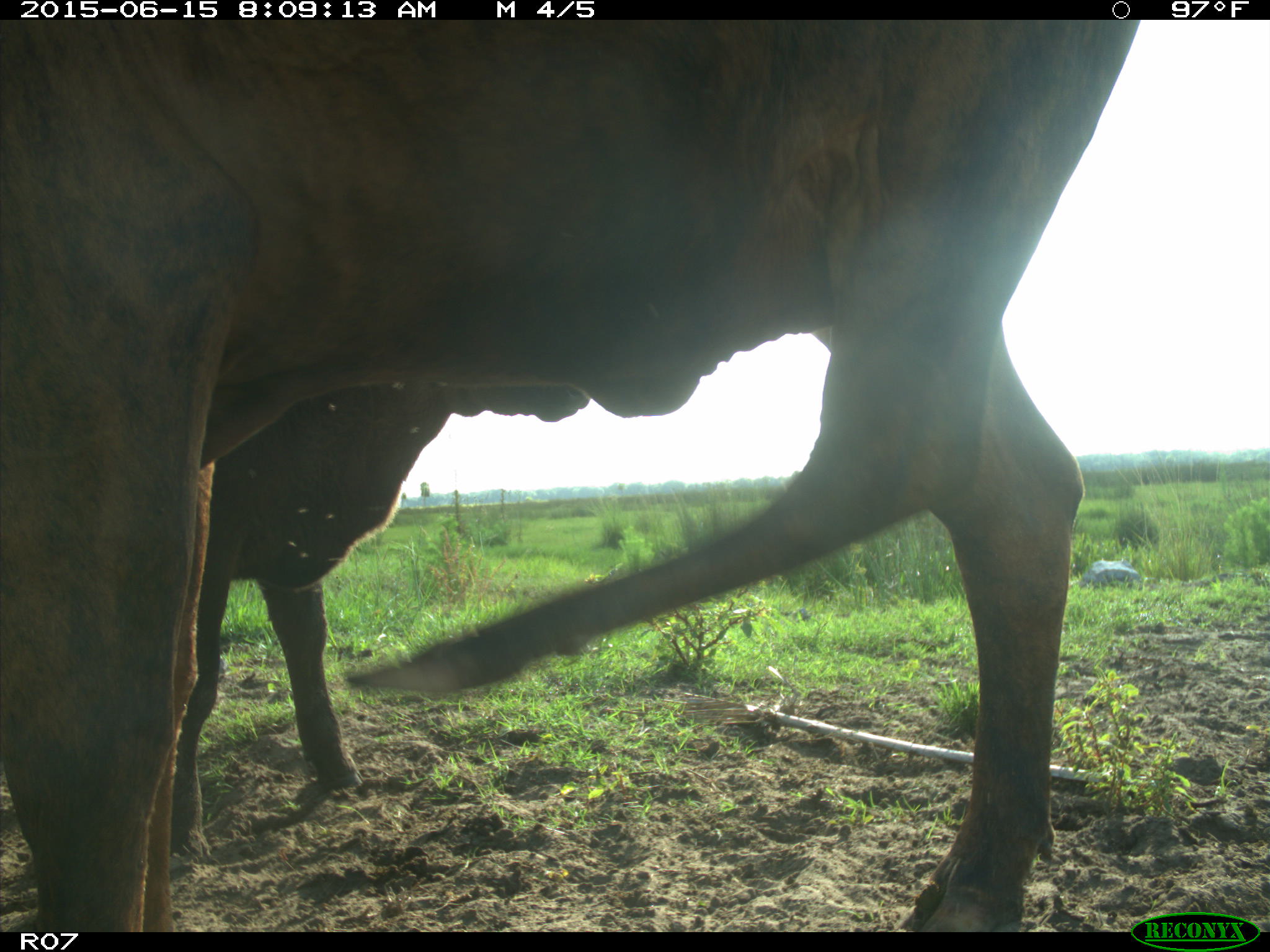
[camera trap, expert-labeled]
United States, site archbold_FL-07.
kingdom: Animalia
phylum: Chordata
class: Mammalia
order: Artiodactyla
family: Bovidae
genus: Bos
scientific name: Bos taurus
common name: domestic cow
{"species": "Bos taurus (domestic cow)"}